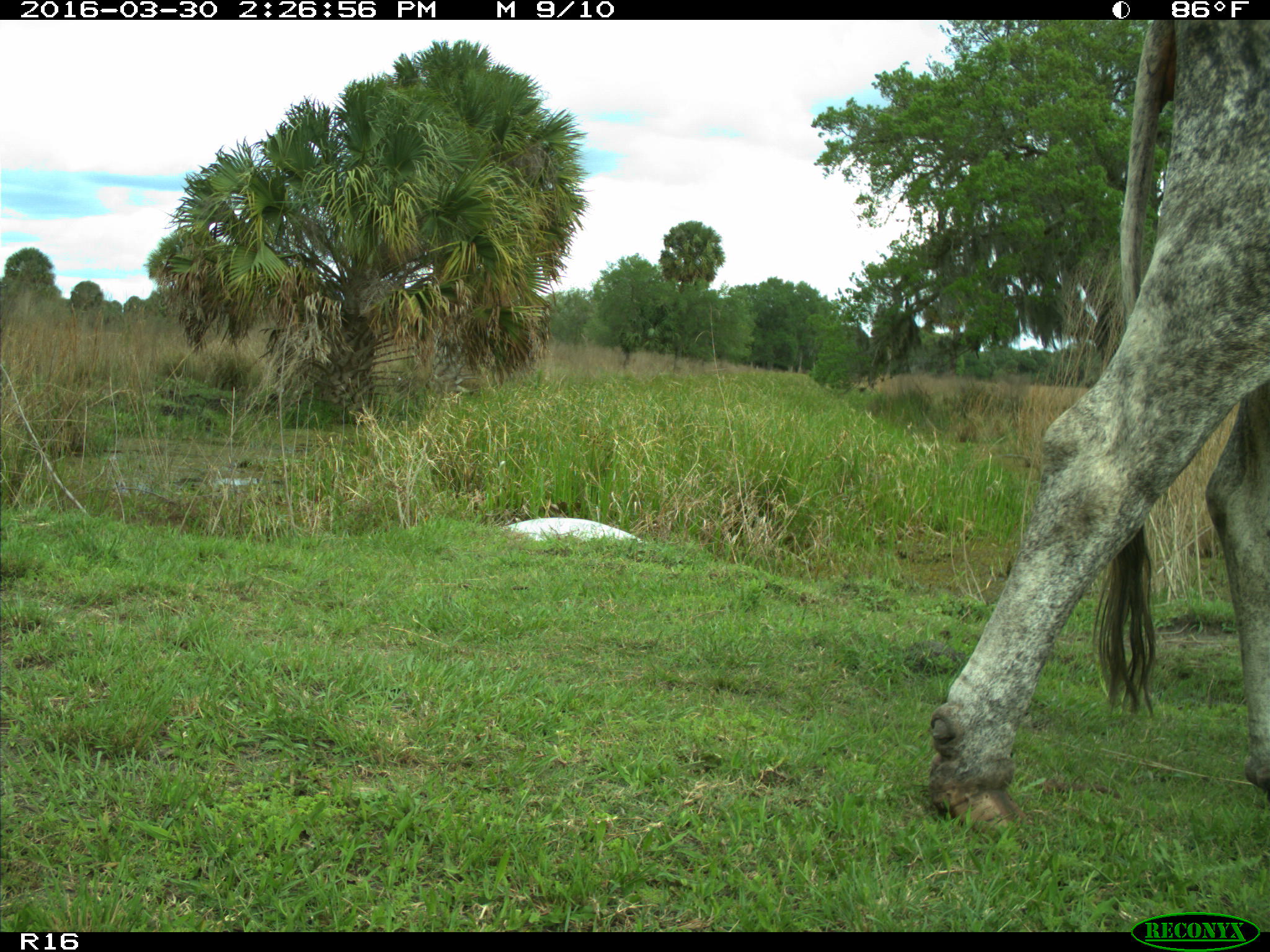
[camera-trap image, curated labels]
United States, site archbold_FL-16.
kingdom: Animalia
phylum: Chordata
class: Mammalia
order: Artiodactyla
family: Bovidae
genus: Bos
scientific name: Bos taurus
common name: domestic cow